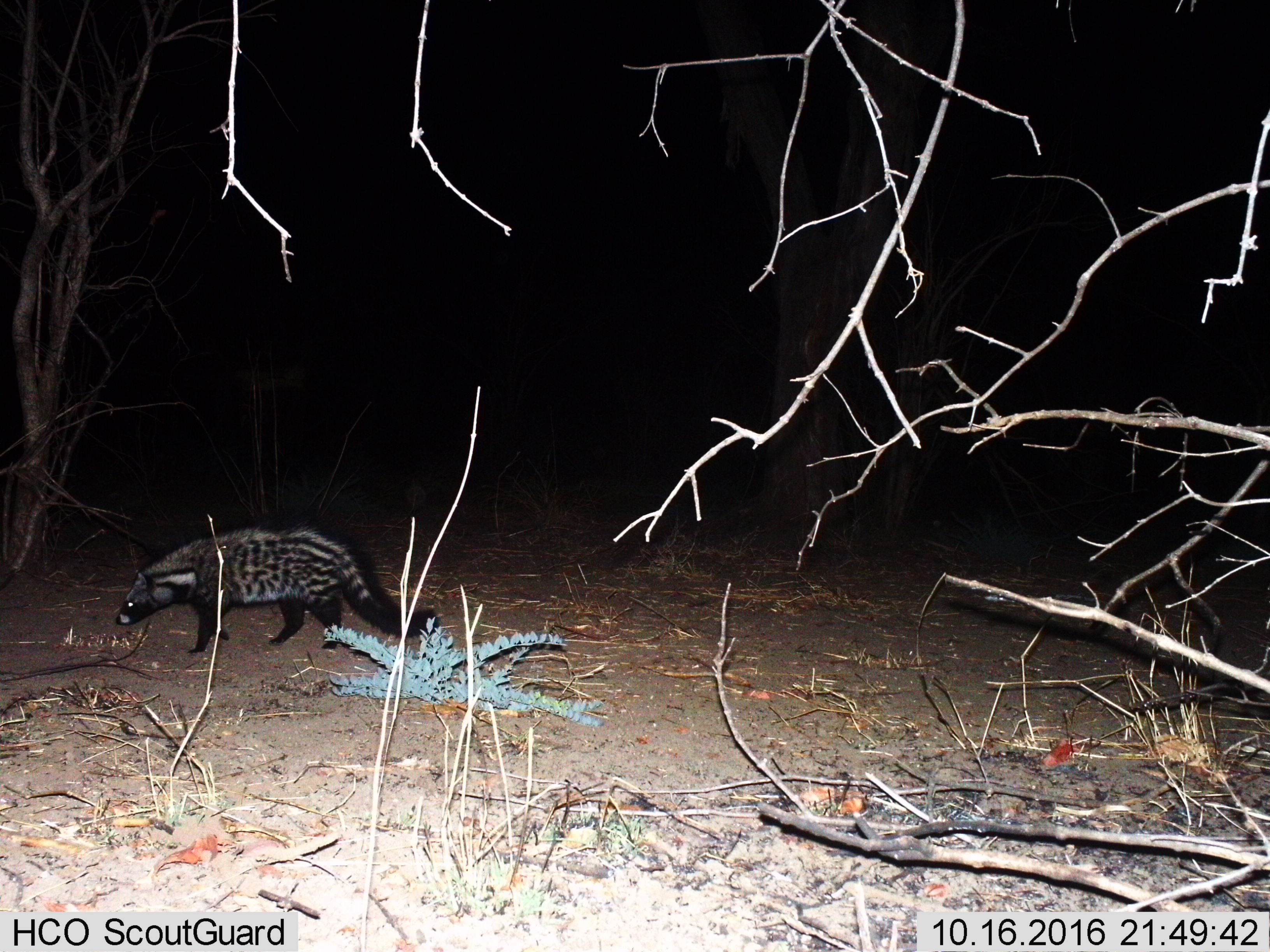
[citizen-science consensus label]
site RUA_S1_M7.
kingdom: Animalia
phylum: Chordata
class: Mammalia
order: Carnivora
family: Viverridae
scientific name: Viverridae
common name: civet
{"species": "civet (Viverridae)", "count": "1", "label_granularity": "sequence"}